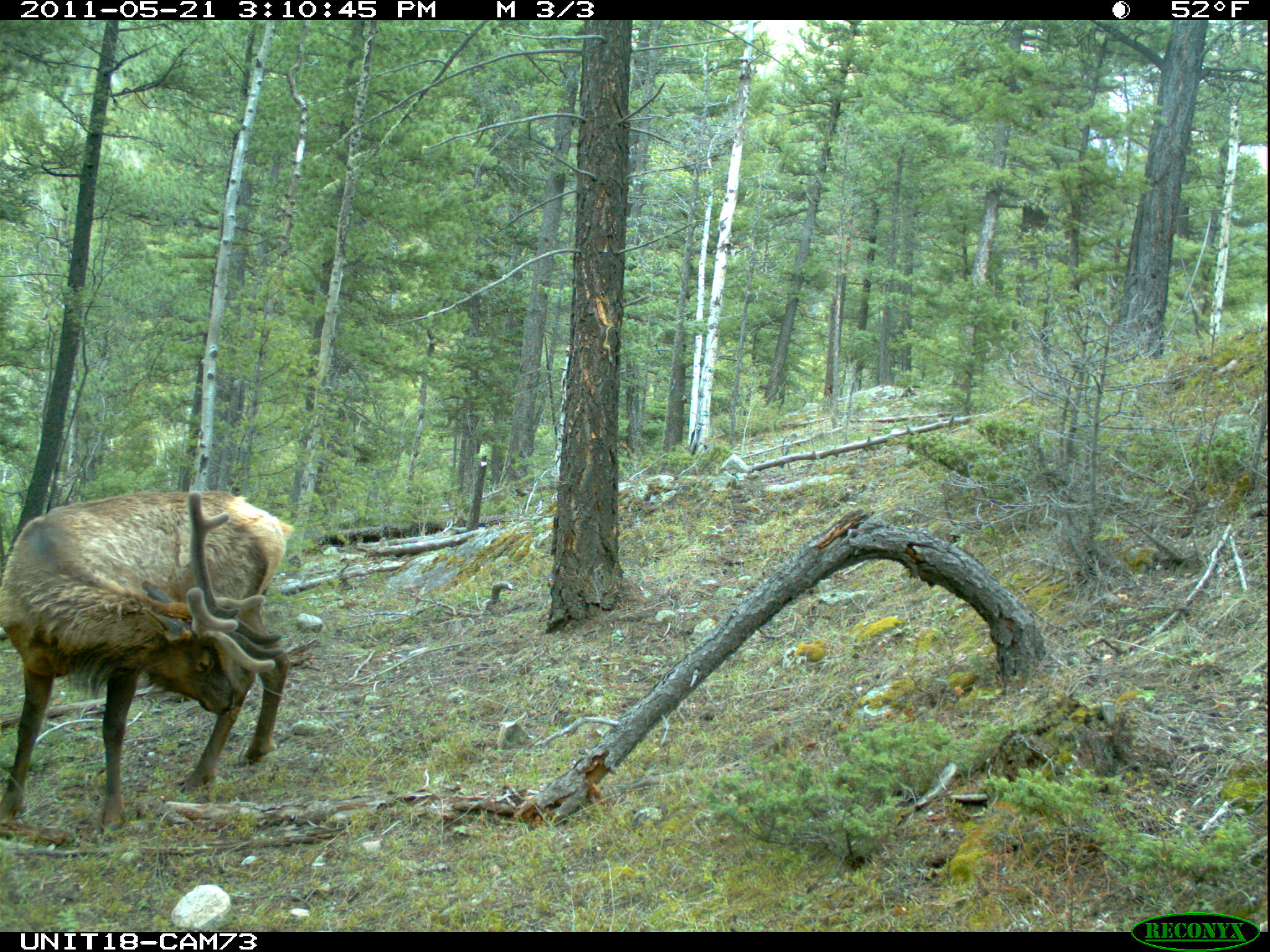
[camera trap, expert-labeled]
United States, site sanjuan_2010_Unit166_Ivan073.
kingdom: Animalia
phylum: Chordata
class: Mammalia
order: Artiodactyla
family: Cervidae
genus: Cervus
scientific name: Cervus elaphus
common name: red deer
Cervus elaphus (red deer).